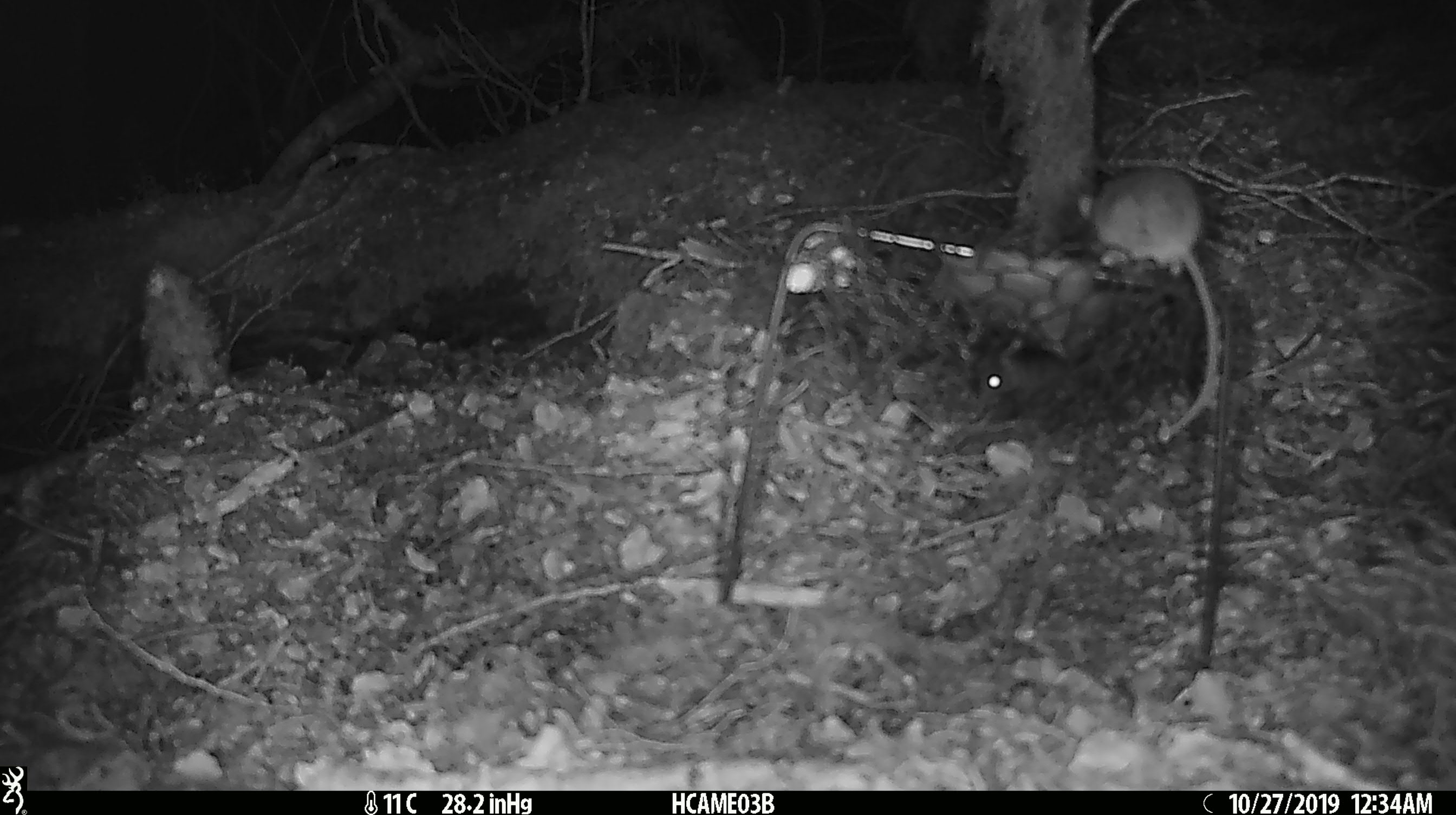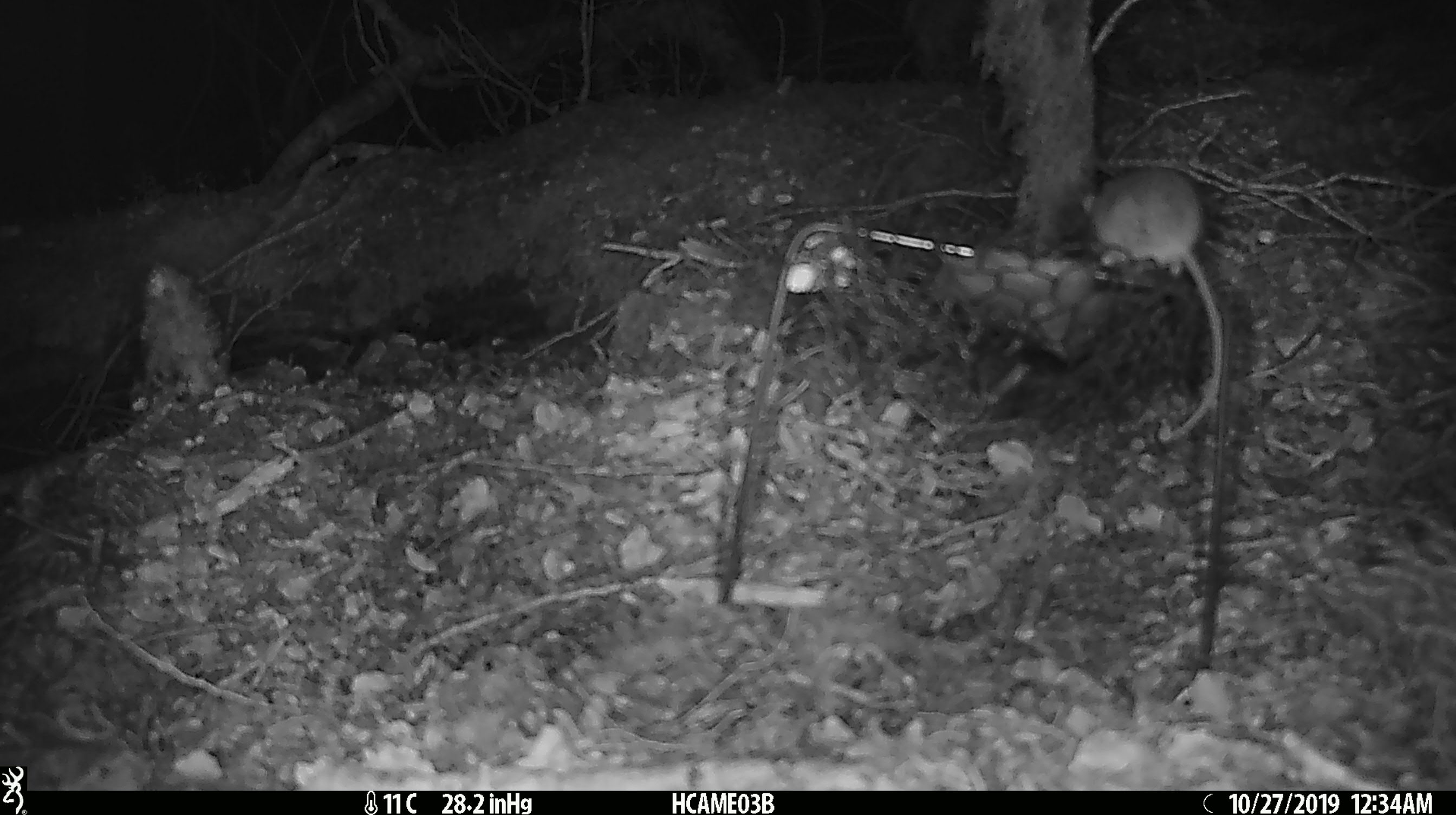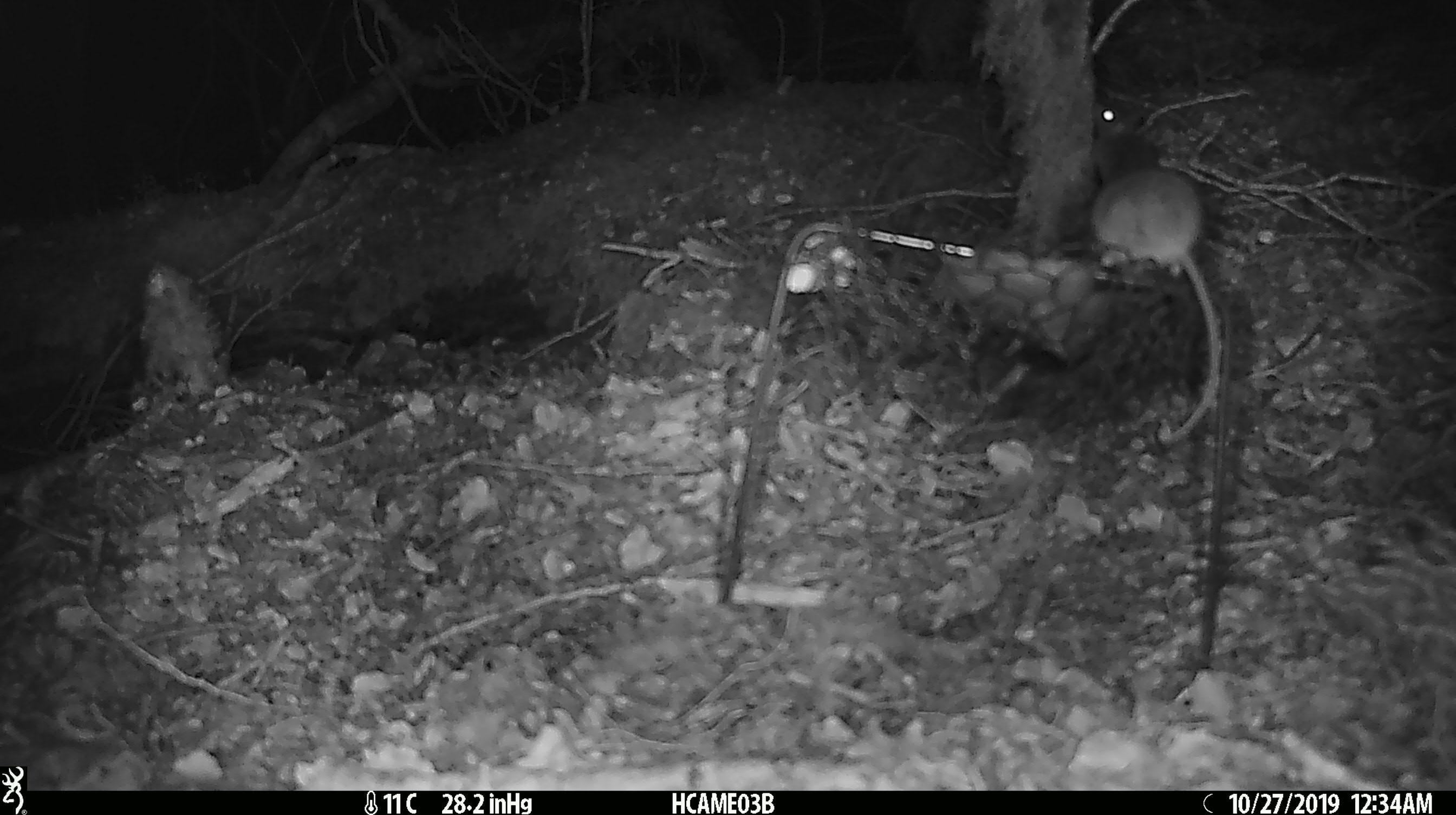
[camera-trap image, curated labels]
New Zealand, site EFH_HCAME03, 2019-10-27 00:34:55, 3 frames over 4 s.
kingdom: Animalia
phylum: Chordata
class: Mammalia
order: Rodentia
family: Muridae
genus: Mus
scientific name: Mus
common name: mouse